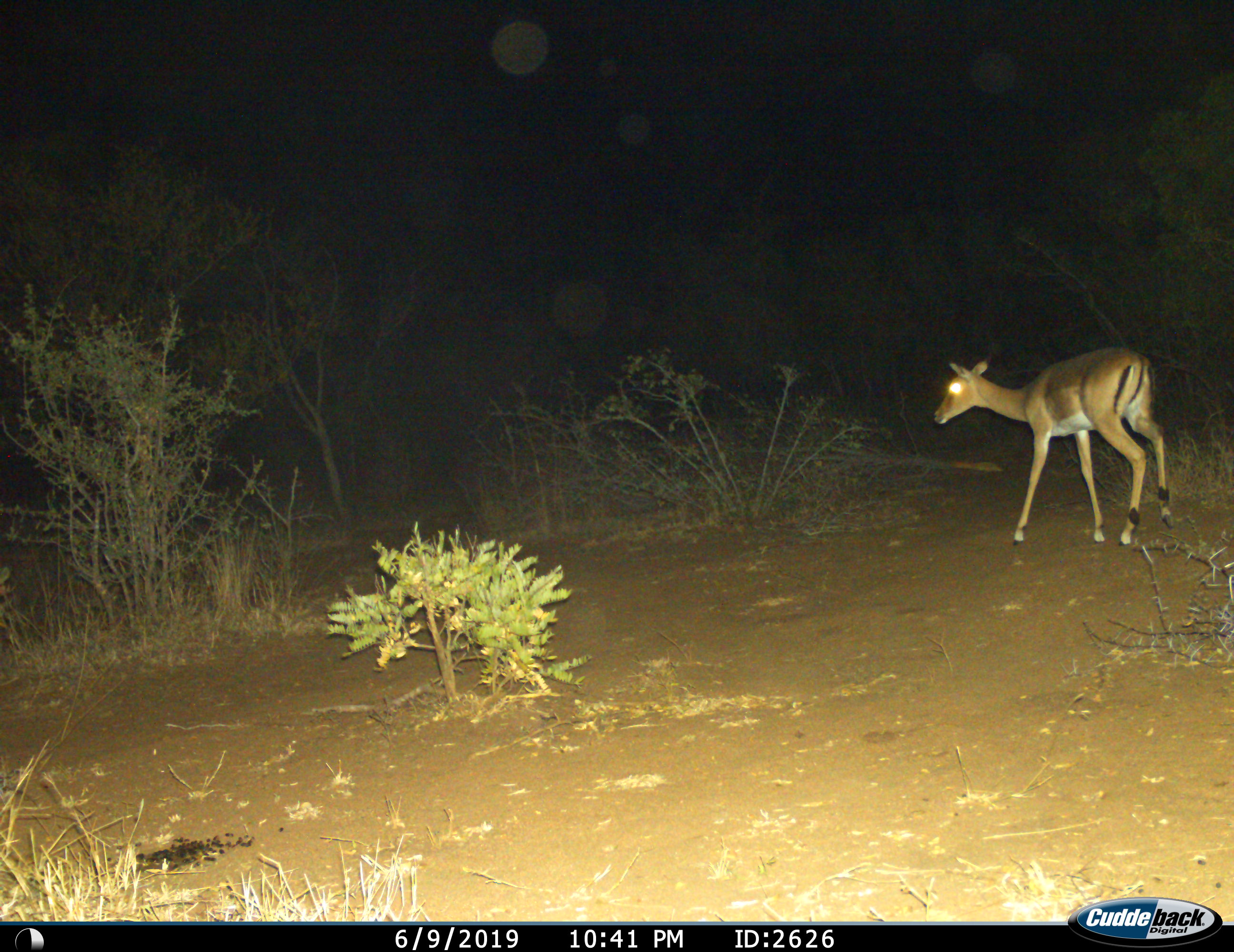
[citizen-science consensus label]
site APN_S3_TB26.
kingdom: Animalia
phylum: Chordata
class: Mammalia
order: Artiodactyla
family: Bovidae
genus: Aepyceros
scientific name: Aepyceros melampus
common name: impala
Impala (Aepyceros melampus), count 1. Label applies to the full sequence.